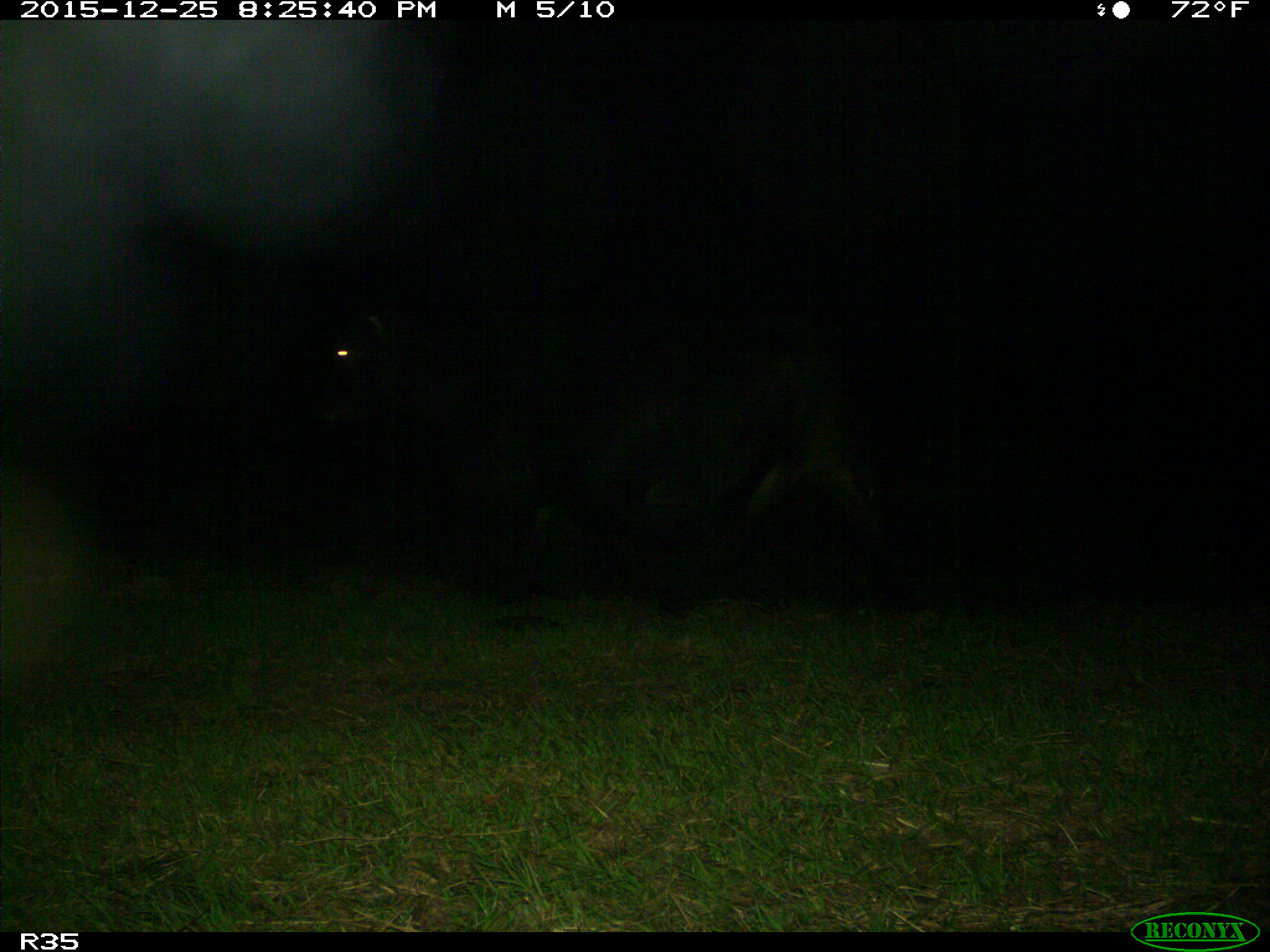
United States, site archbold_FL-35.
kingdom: Animalia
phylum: Chordata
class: Mammalia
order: Artiodactyla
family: Bovidae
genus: Bos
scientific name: Bos taurus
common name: domestic cow